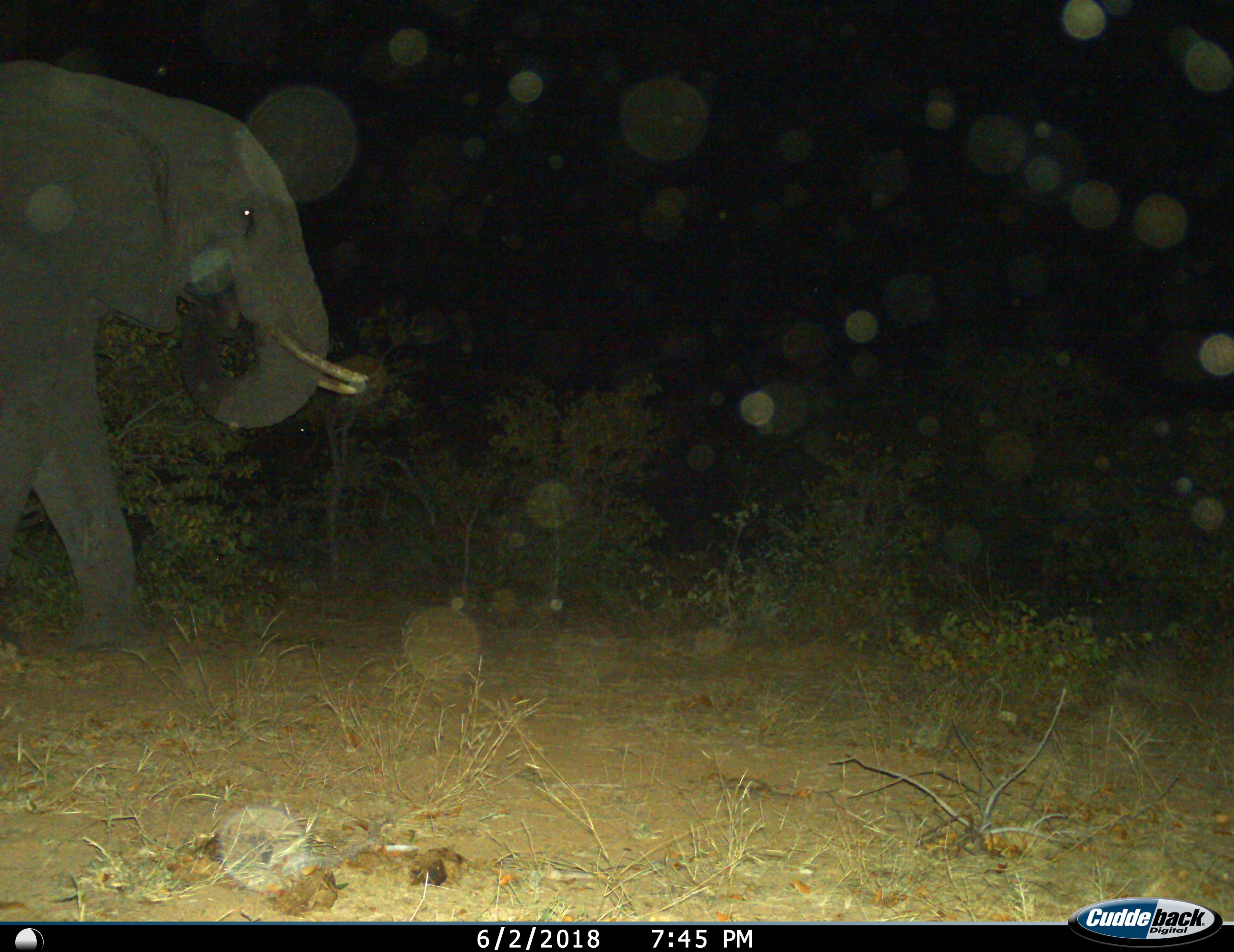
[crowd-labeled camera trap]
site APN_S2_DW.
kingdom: Animalia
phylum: Chordata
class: Mammalia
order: Proboscidea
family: Elephantidae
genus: Loxodonta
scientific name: Loxodonta africana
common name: african bush elephant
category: elephant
Elephant (african bush elephant) (Loxodonta africana), count 1. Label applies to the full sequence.